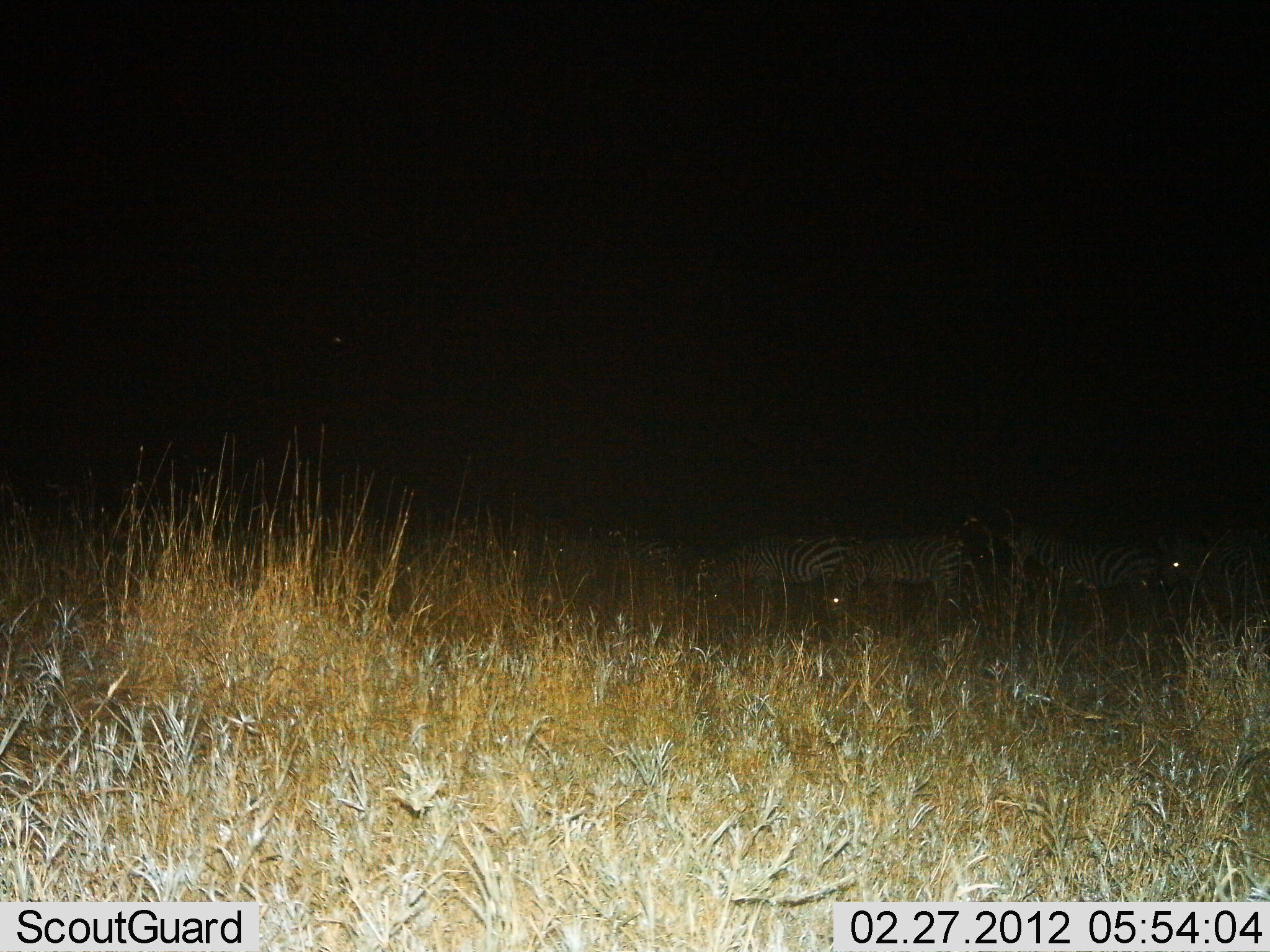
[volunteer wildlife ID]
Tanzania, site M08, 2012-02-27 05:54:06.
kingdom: Animalia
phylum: Chordata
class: Mammalia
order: Perissodactyla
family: Equidae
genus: Equus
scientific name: Equus quagga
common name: plains zebra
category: zebra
Zebra (plains zebra) (Equus quagga), count 4. Behavior (volunteer vote fractions): standing 54%, resting 23%, moving 8%, interacting 8%. Young present (vote fraction): 8%. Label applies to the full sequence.